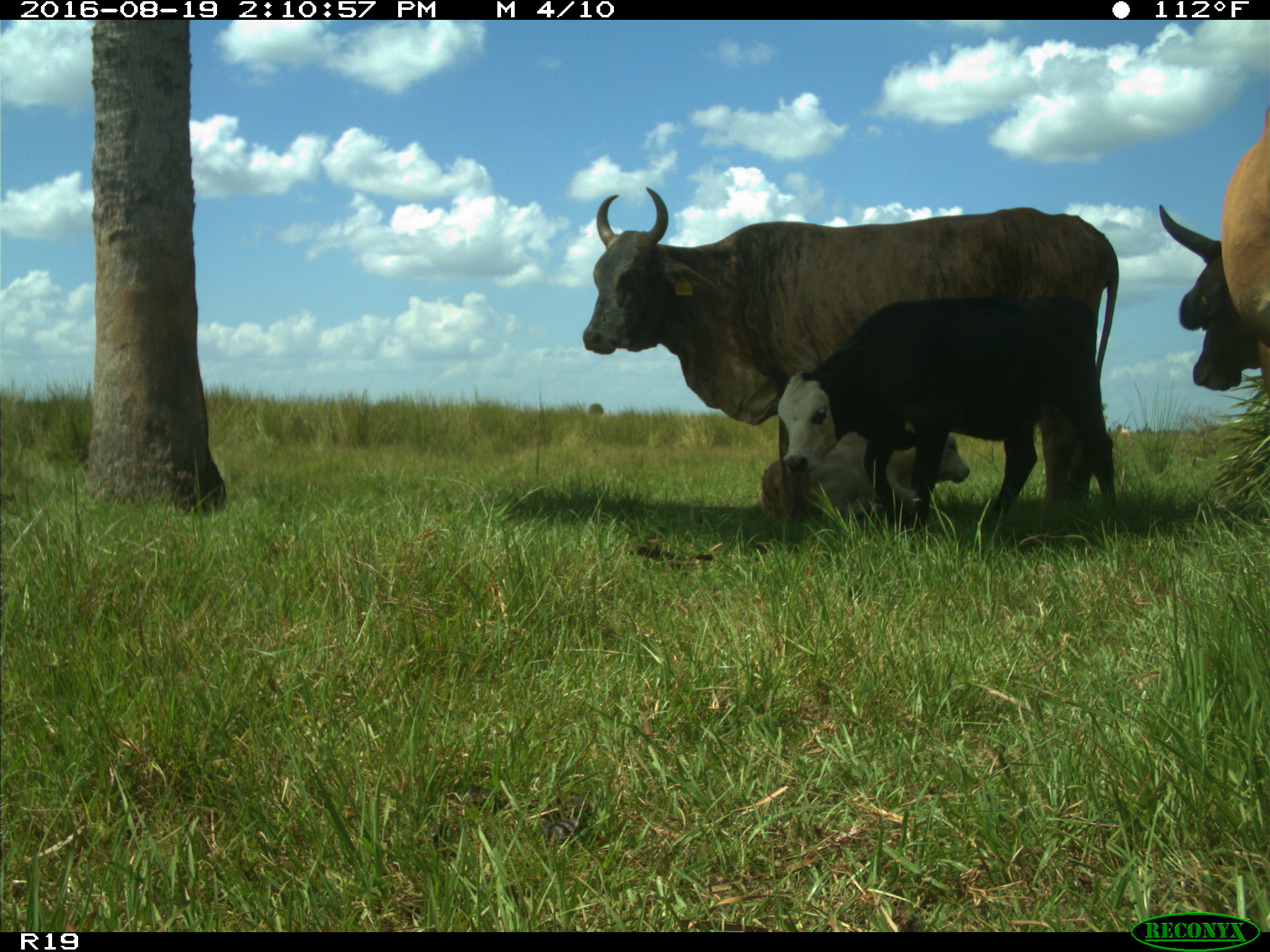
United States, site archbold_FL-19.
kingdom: Animalia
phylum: Chordata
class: Mammalia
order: Artiodactyla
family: Bovidae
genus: Bos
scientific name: Bos taurus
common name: domestic cow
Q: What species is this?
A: Bos taurus (domestic cow).